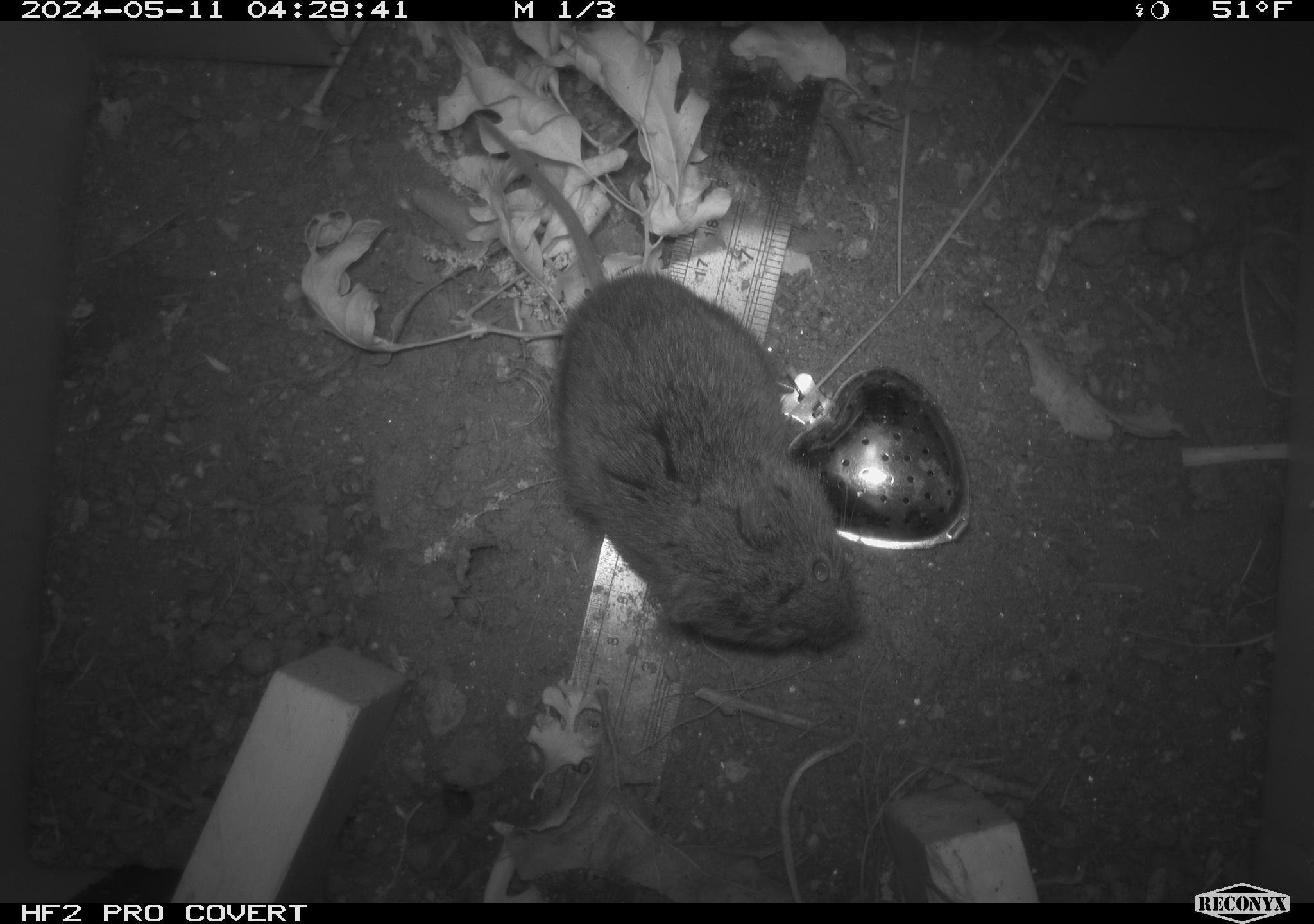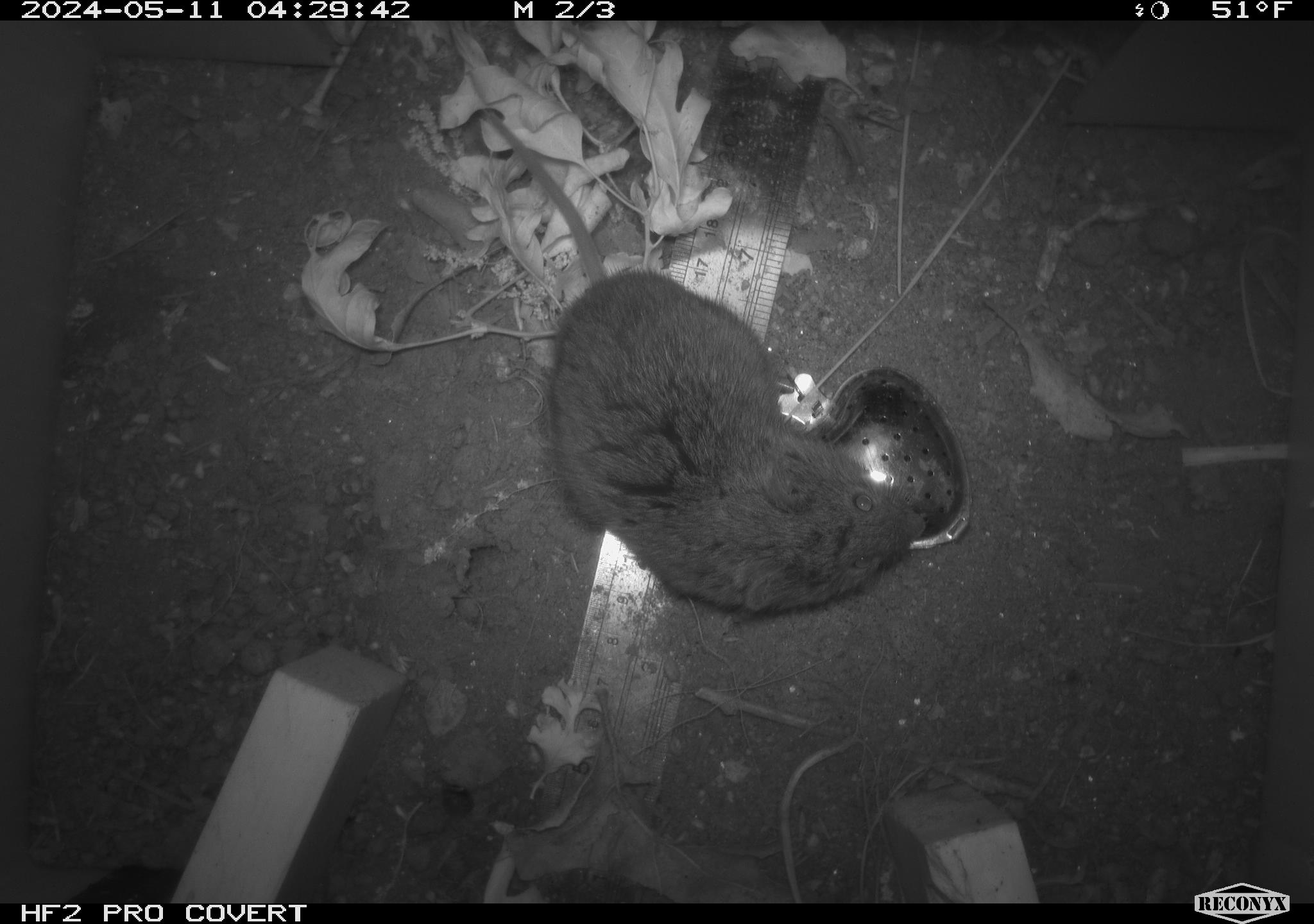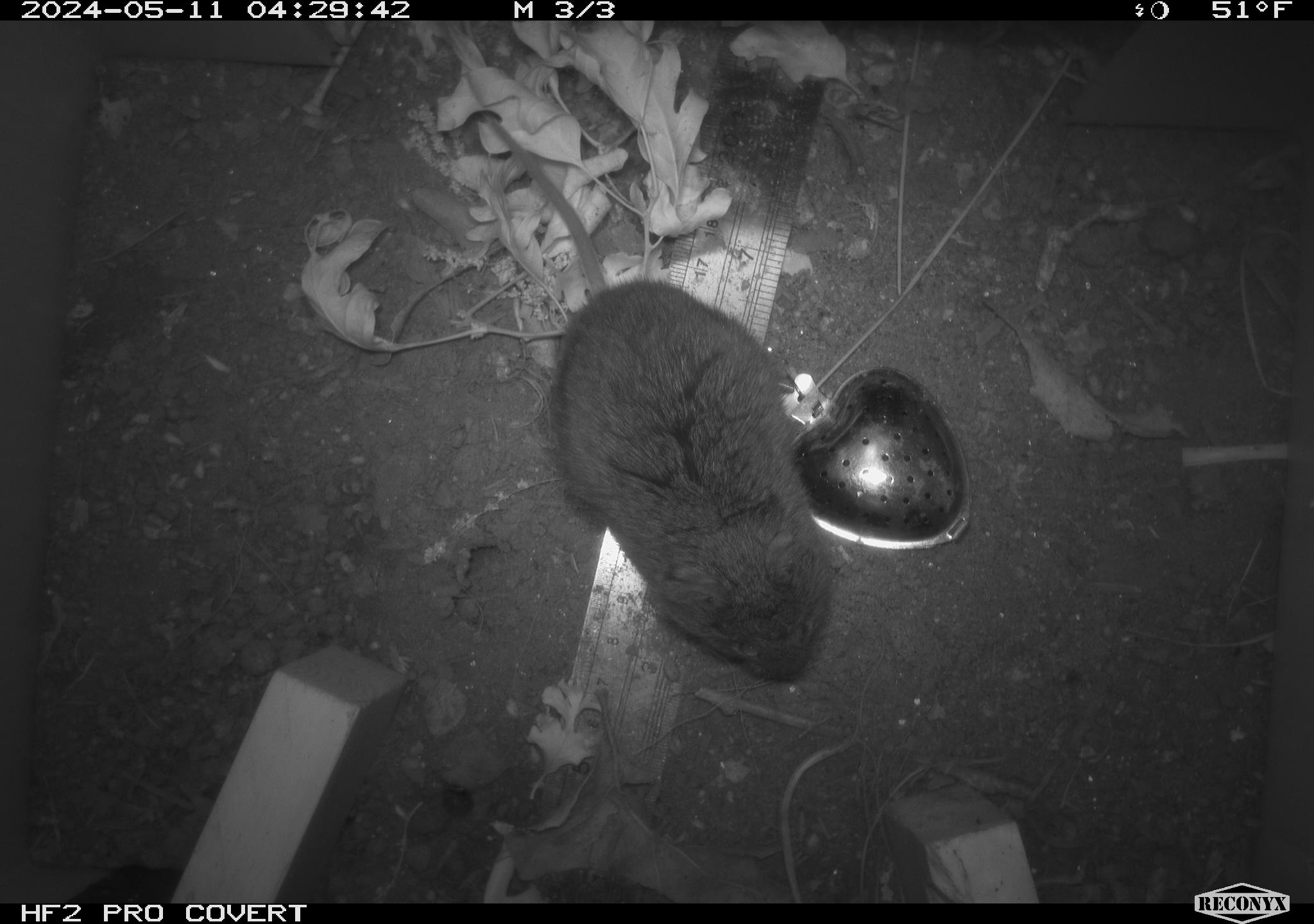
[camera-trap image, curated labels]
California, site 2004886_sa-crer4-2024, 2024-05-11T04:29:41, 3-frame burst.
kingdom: Animalia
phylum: Chordata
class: Mammalia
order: Rodentia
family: Cricetidae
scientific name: Arvicolinae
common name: voles, lemmings, and muskrats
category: arvicolinae subfamily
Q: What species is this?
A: Arvicolinae subfamily (voles, lemmings, and muskrats) (Arvicolinae).